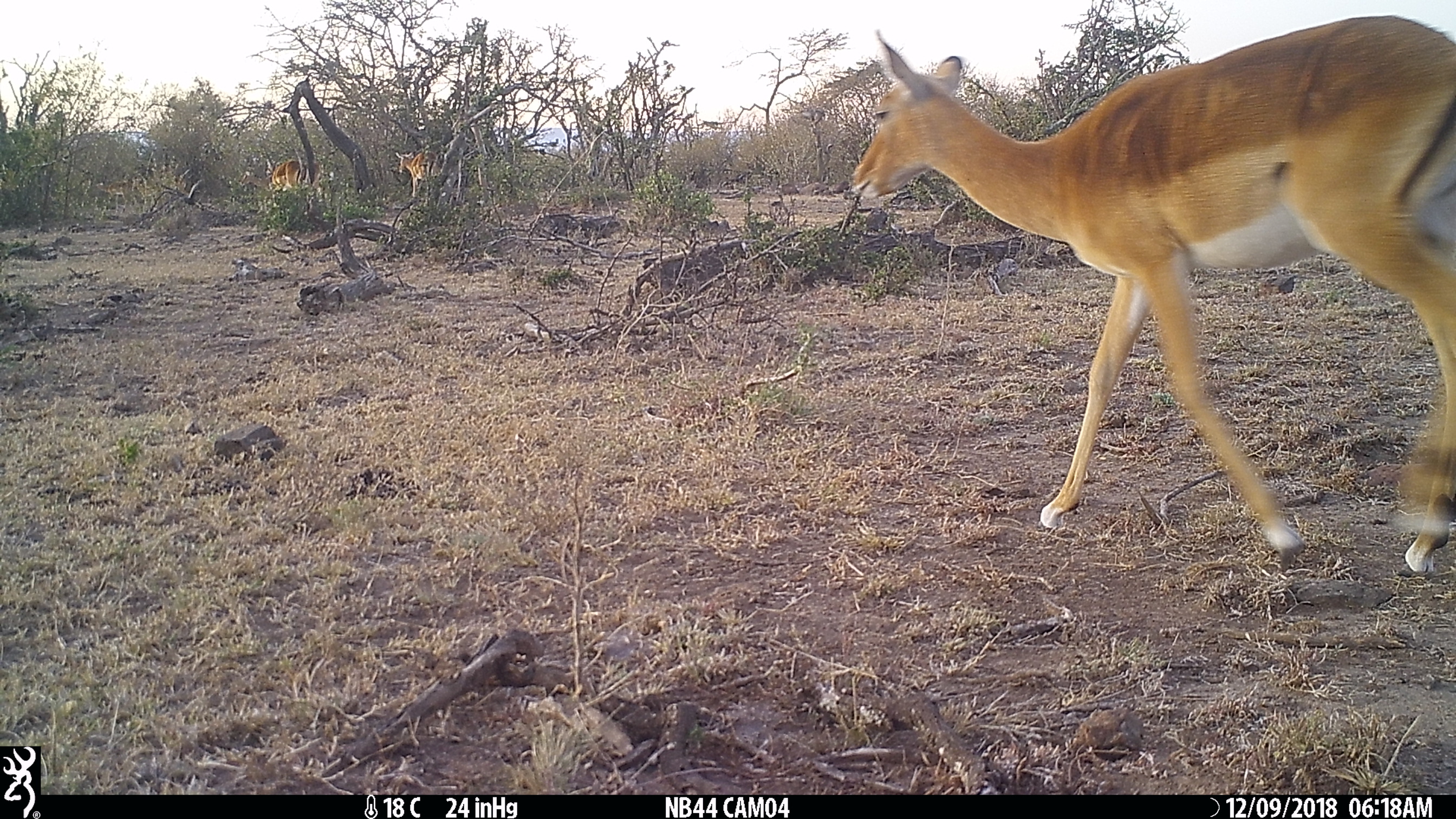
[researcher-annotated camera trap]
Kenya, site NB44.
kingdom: Animalia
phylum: Chordata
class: Mammalia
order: Artiodactyla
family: Bovidae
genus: Aepyceros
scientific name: Aepyceros melampus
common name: impala